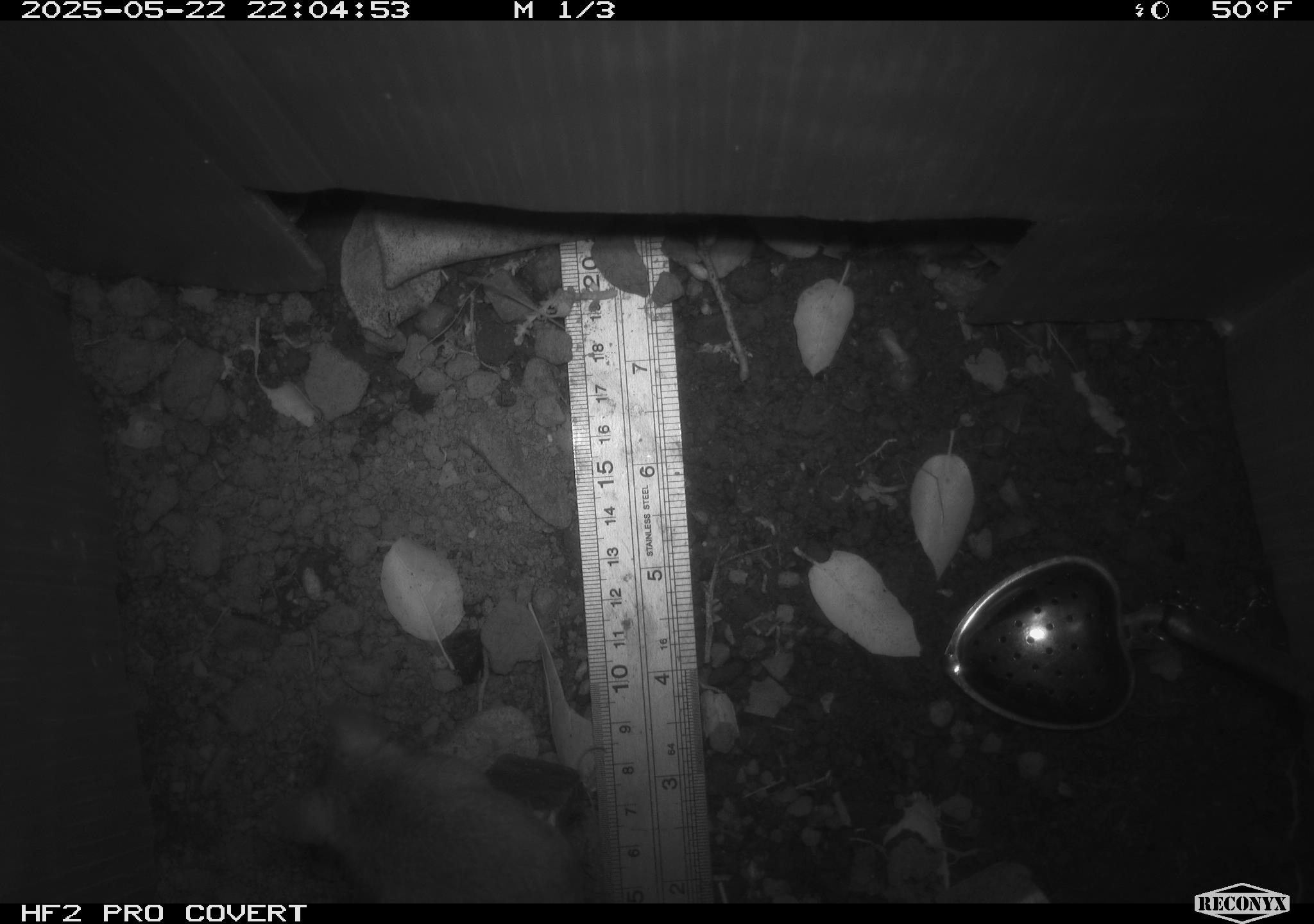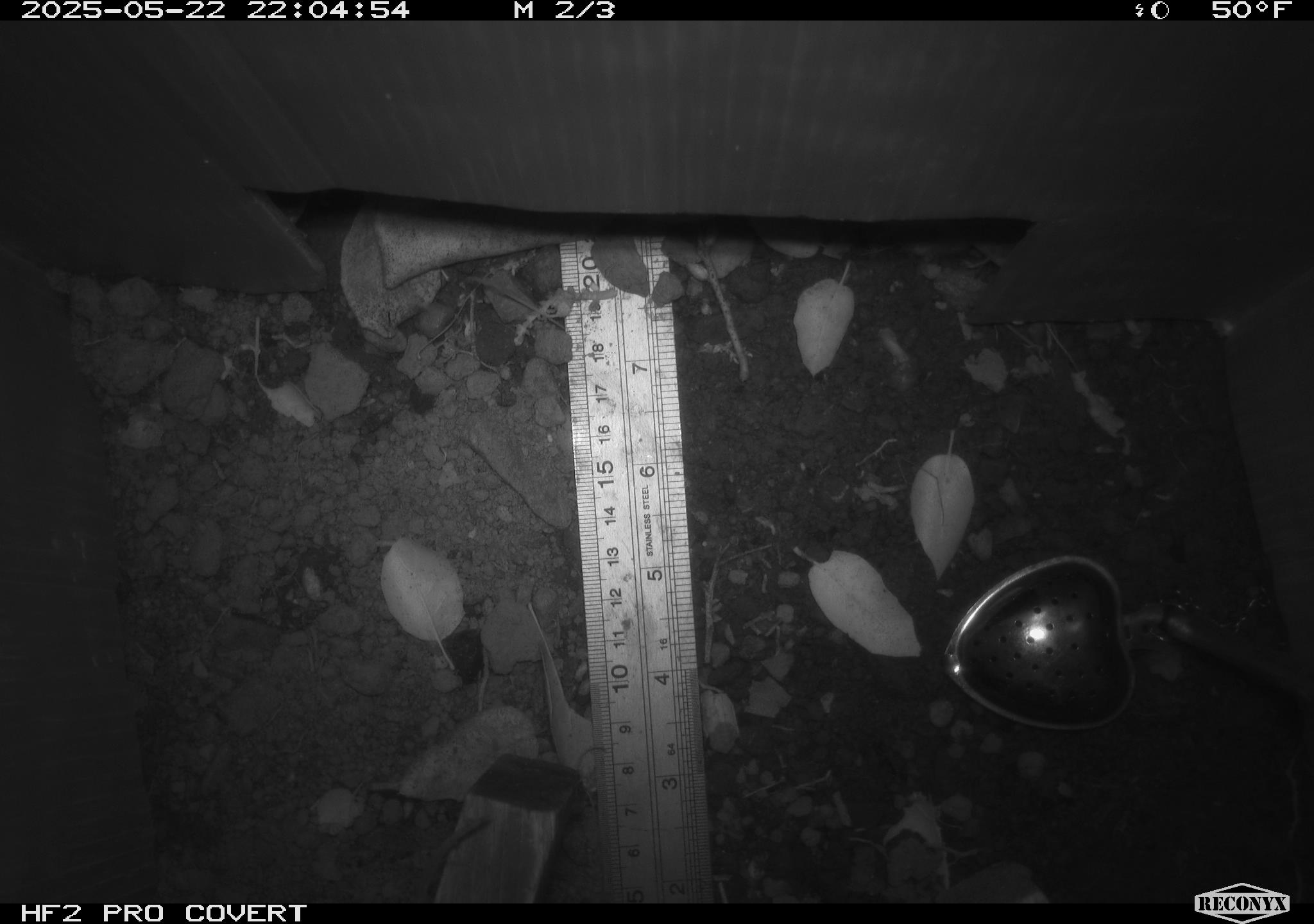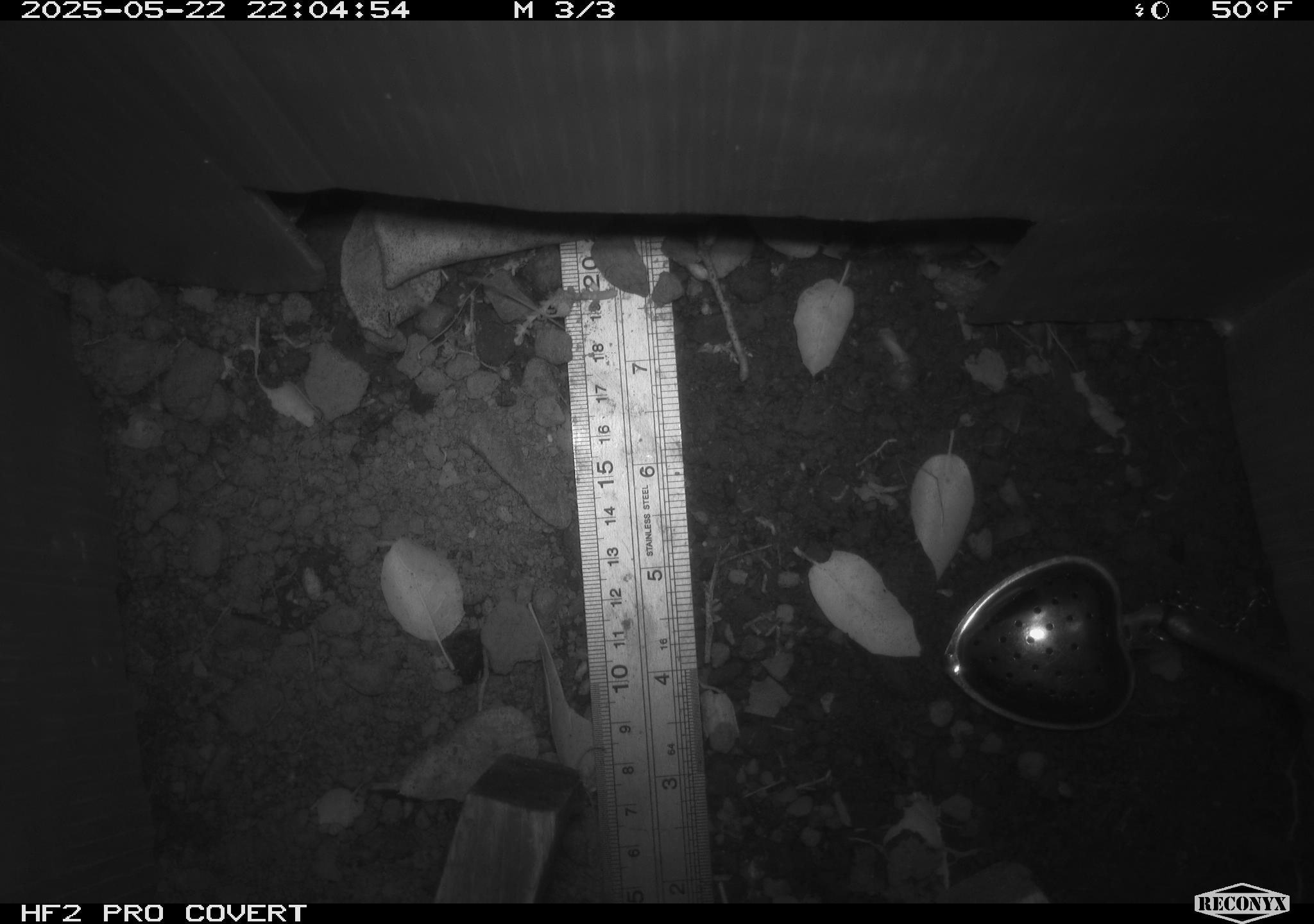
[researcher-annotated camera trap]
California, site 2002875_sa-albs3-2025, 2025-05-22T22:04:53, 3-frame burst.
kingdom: Animalia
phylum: Chordata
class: Mammalia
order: Rodentia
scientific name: Rodentia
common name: mouse species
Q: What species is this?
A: Mouse species (Rodentia).